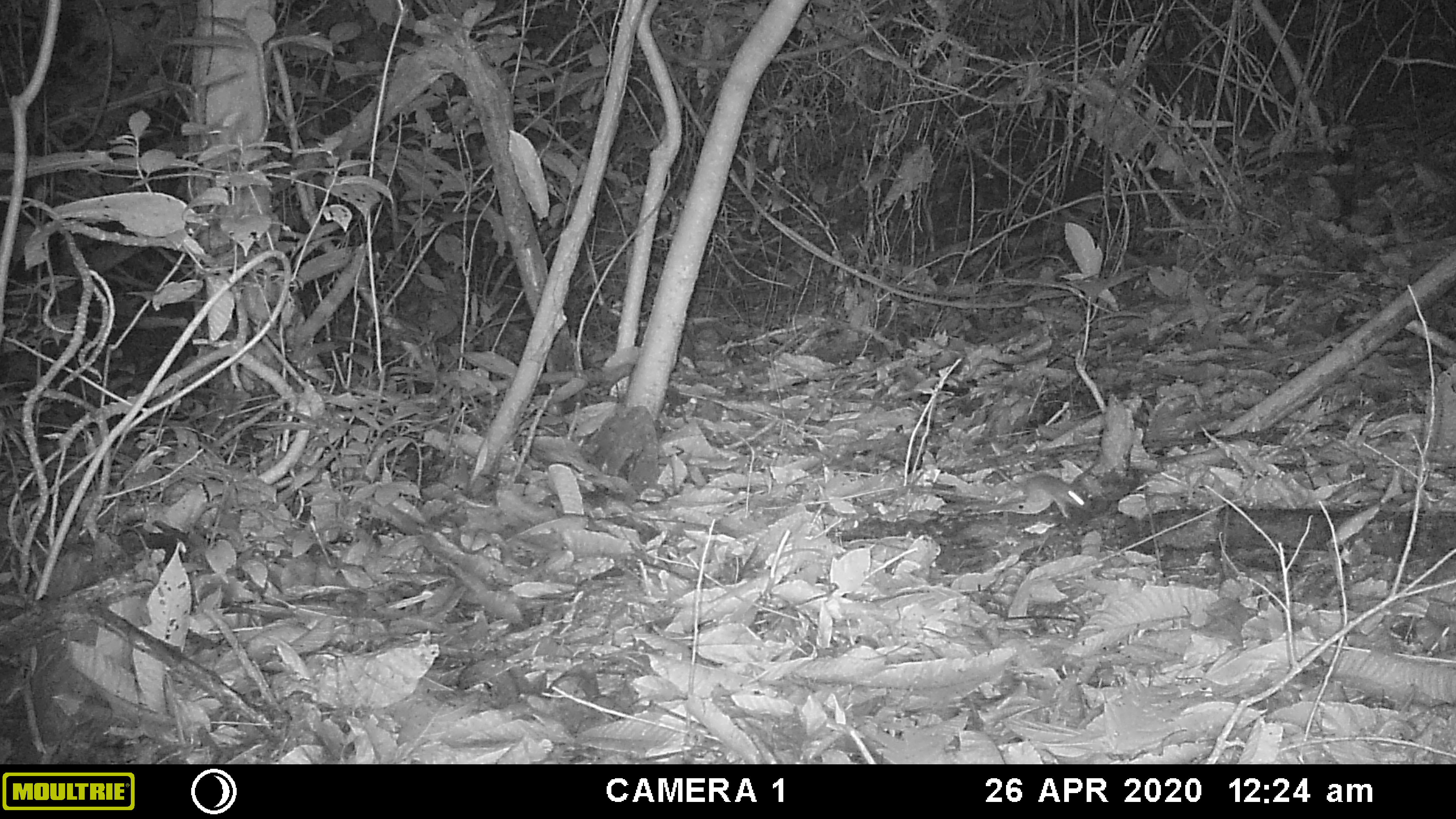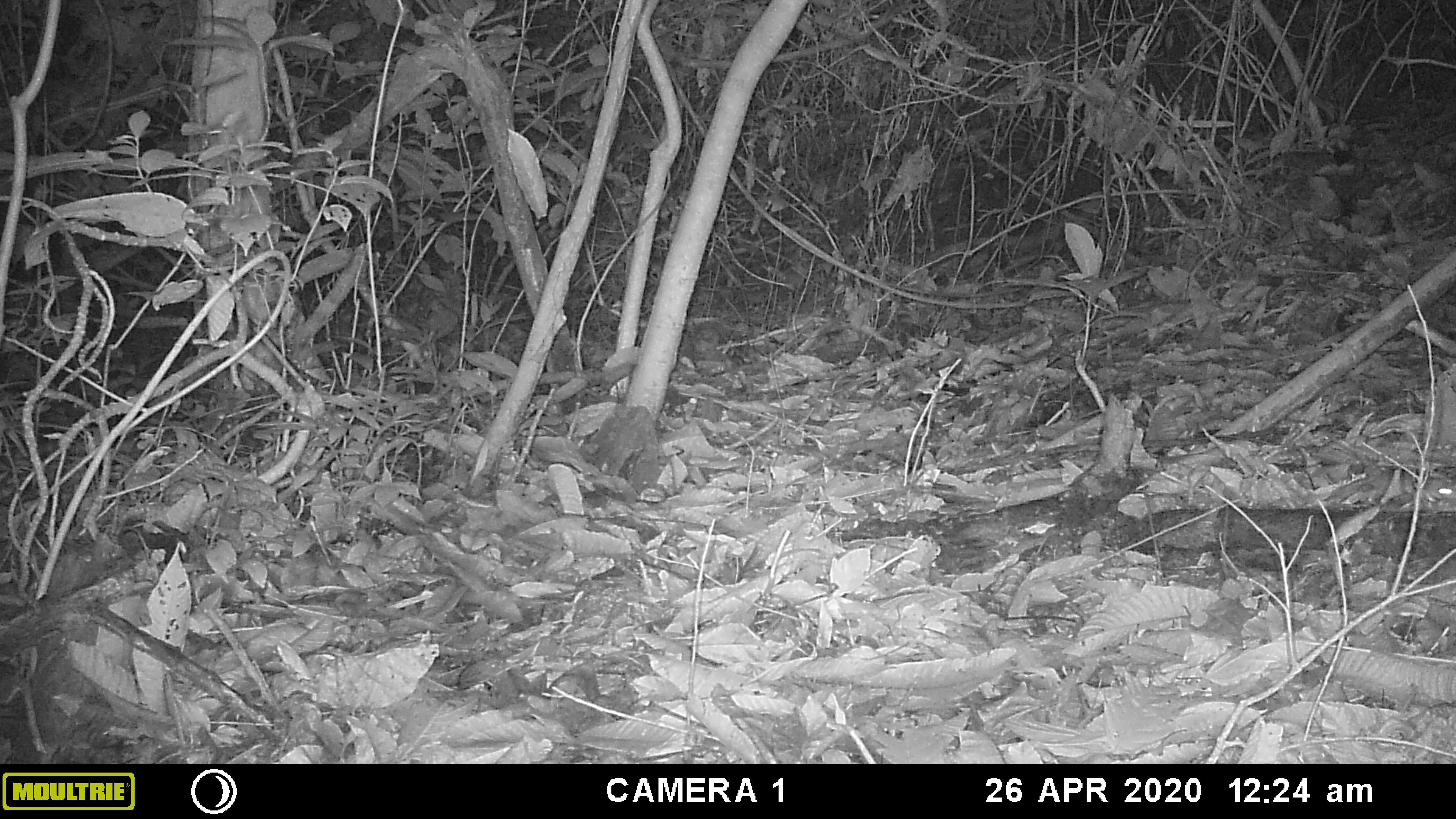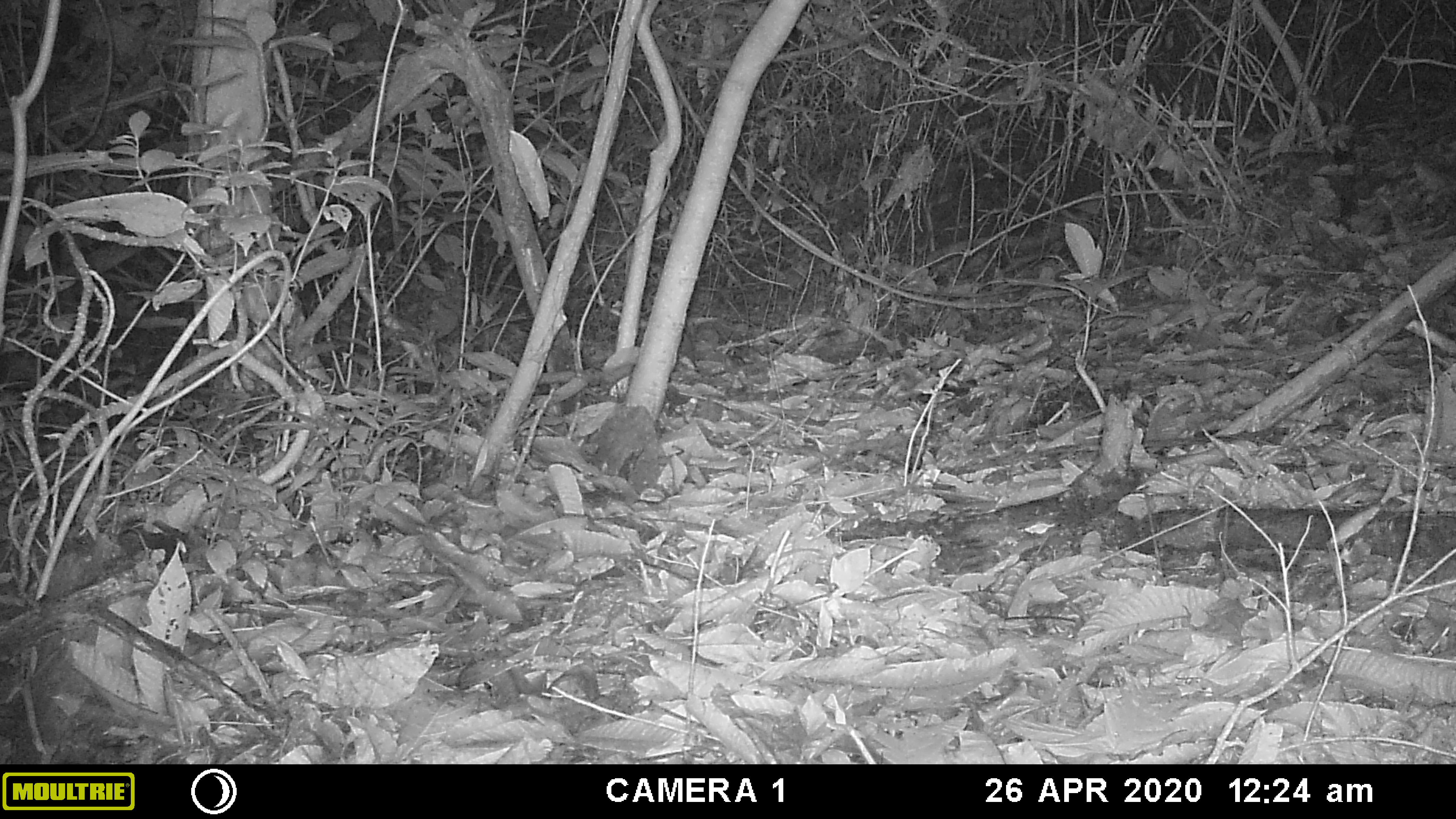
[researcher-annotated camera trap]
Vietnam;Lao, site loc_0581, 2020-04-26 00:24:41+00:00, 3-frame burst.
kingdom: Animalia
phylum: Chordata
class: Mammalia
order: Rodentia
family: Muridae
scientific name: Muridae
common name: old-world mice and rats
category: unidentified murid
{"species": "unidentified murid (old-world mice and rats) (Muridae)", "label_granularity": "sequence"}